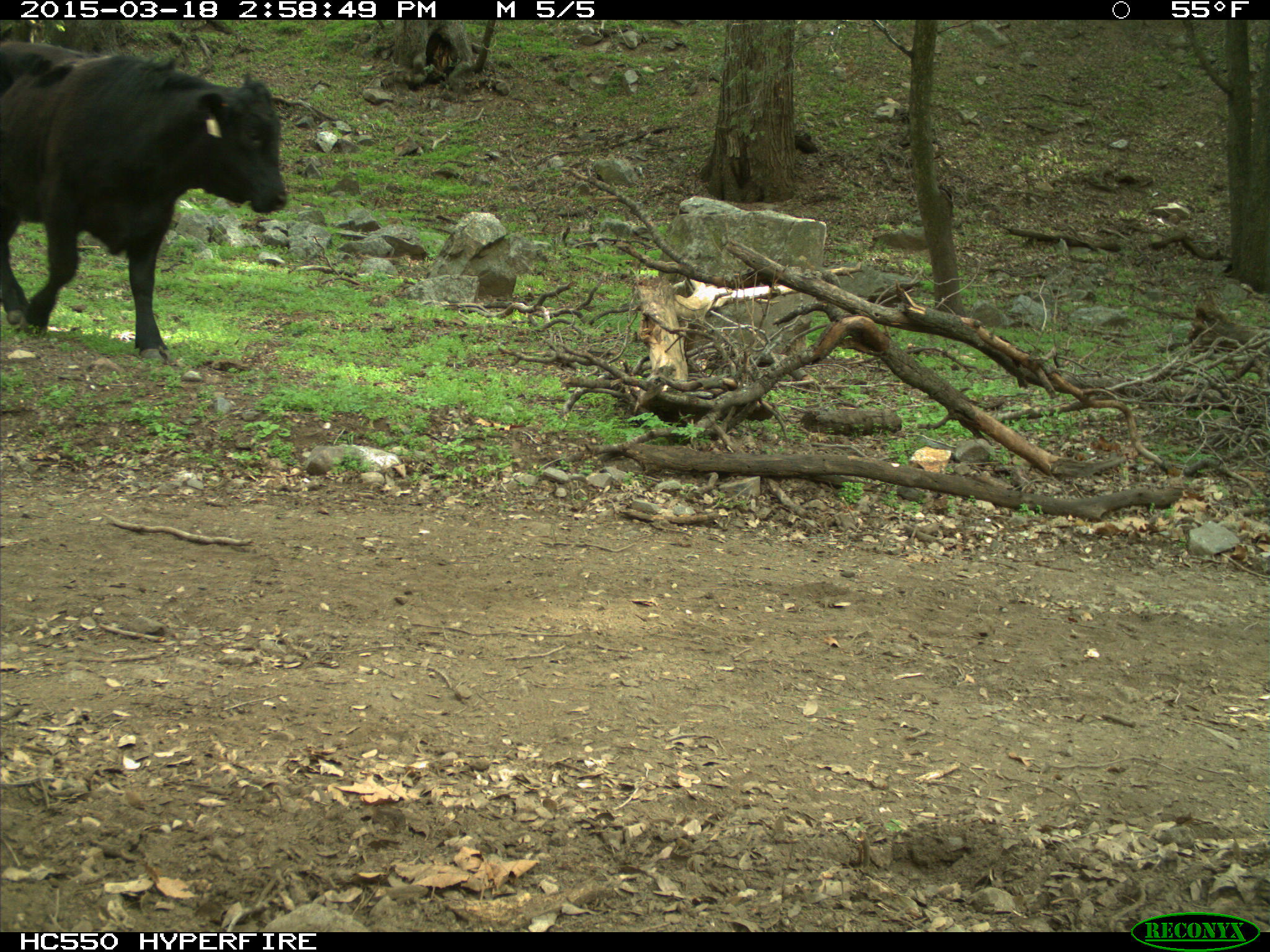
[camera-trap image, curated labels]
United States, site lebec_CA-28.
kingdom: Animalia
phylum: Chordata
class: Mammalia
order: Artiodactyla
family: Bovidae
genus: Bos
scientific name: Bos taurus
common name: domestic cow